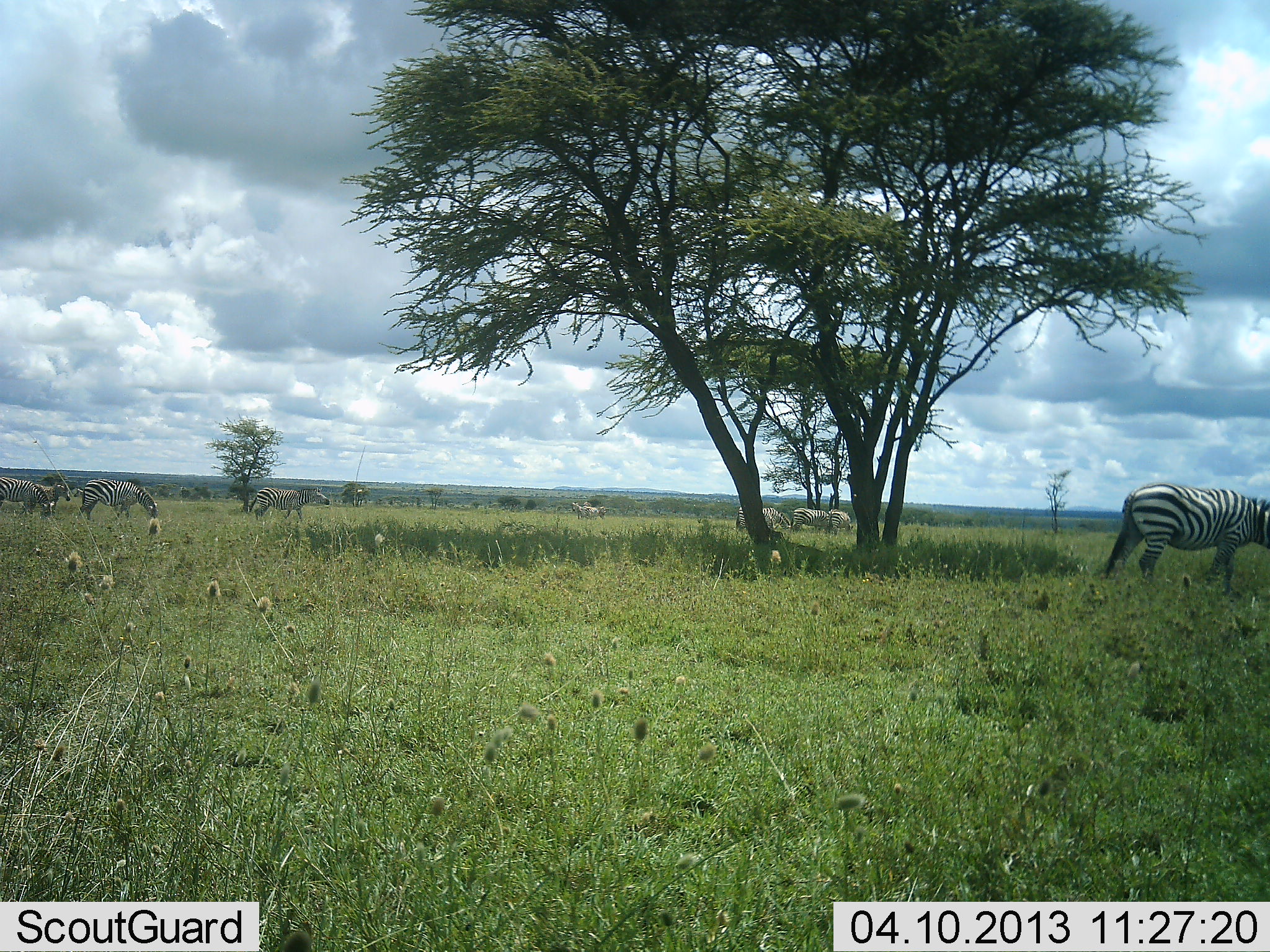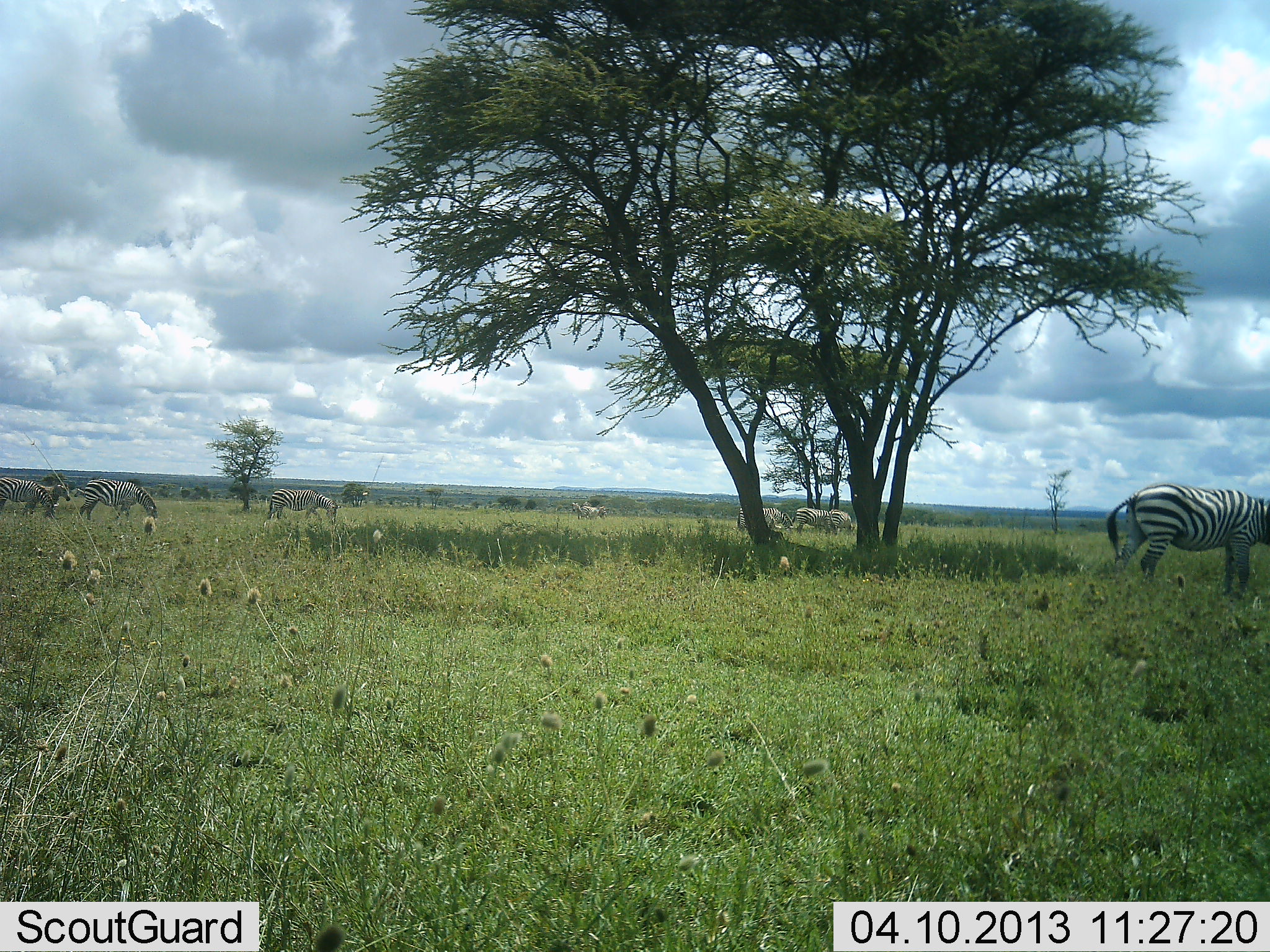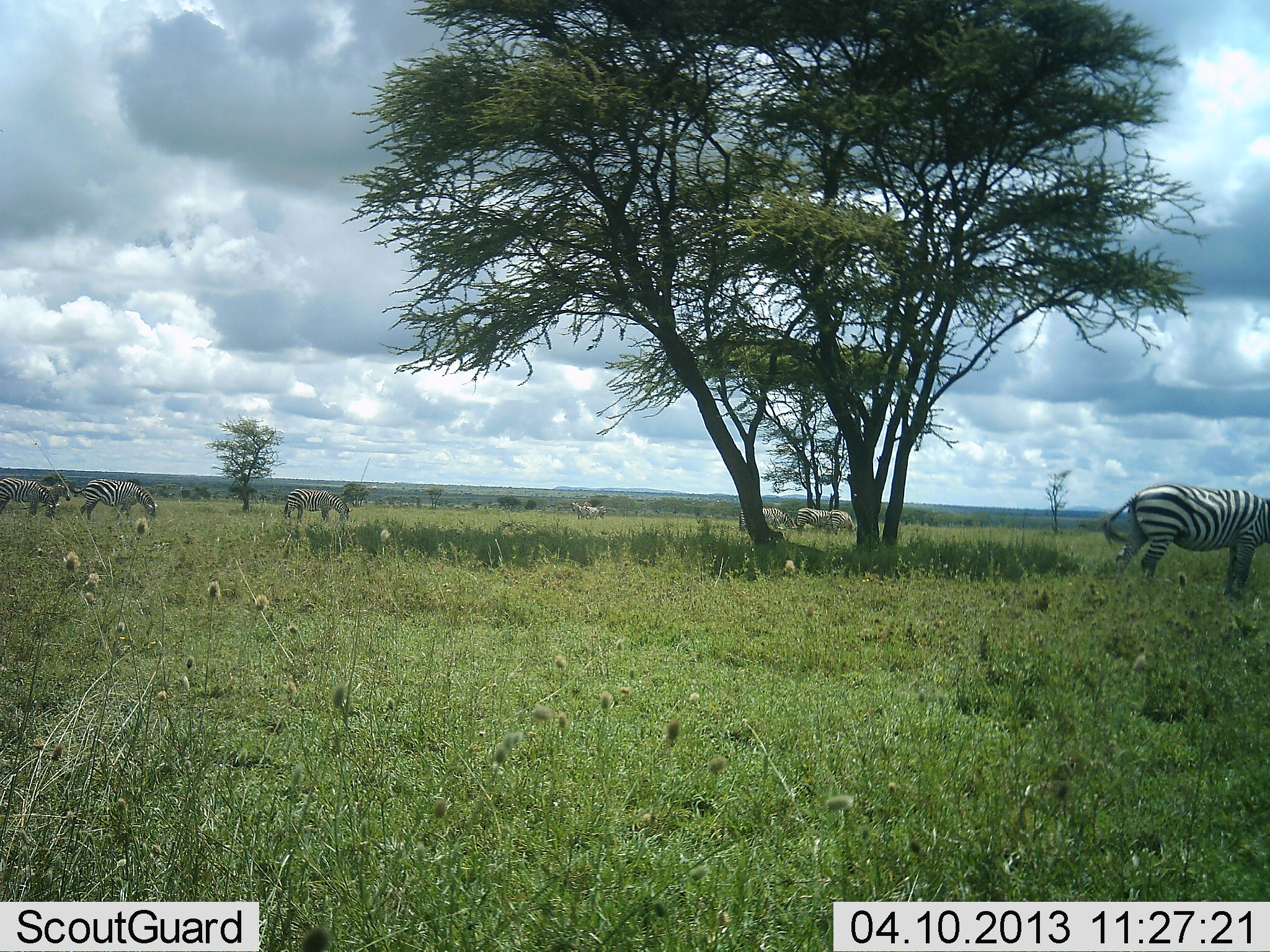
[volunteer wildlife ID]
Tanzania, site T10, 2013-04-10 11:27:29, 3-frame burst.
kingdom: Animalia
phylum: Chordata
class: Mammalia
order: Perissodactyla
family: Equidae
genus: Equus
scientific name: Equus quagga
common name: plains zebra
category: zebra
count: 7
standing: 52%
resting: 0%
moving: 26%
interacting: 0%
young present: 0%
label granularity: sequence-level